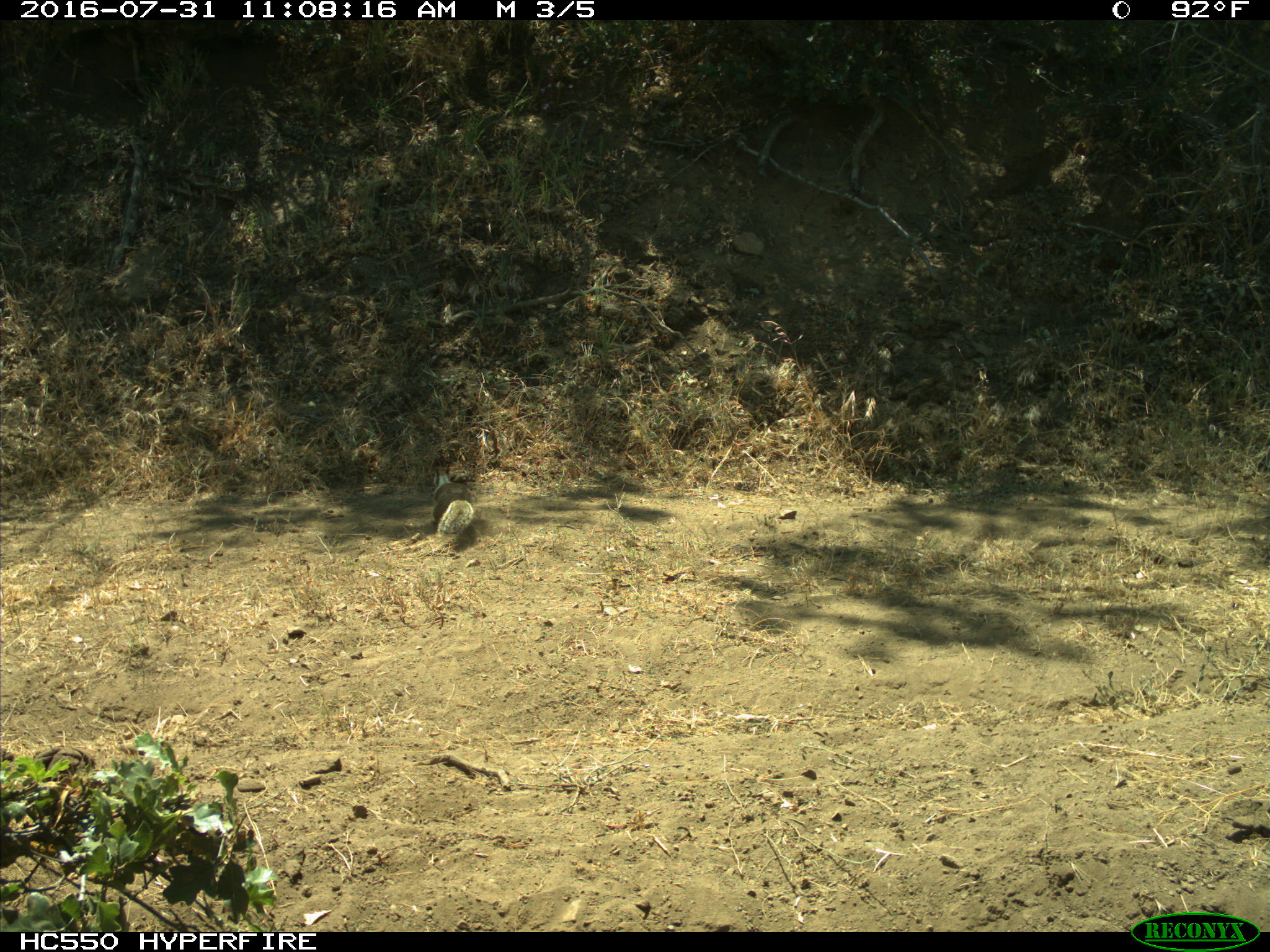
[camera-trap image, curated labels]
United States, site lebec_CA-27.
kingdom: Animalia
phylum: Chordata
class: Mammalia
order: Rodentia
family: Sciuridae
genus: Otospermophilus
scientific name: Otospermophilus beecheyi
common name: california ground squirrel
Otospermophilus beecheyi (california ground squirrel).